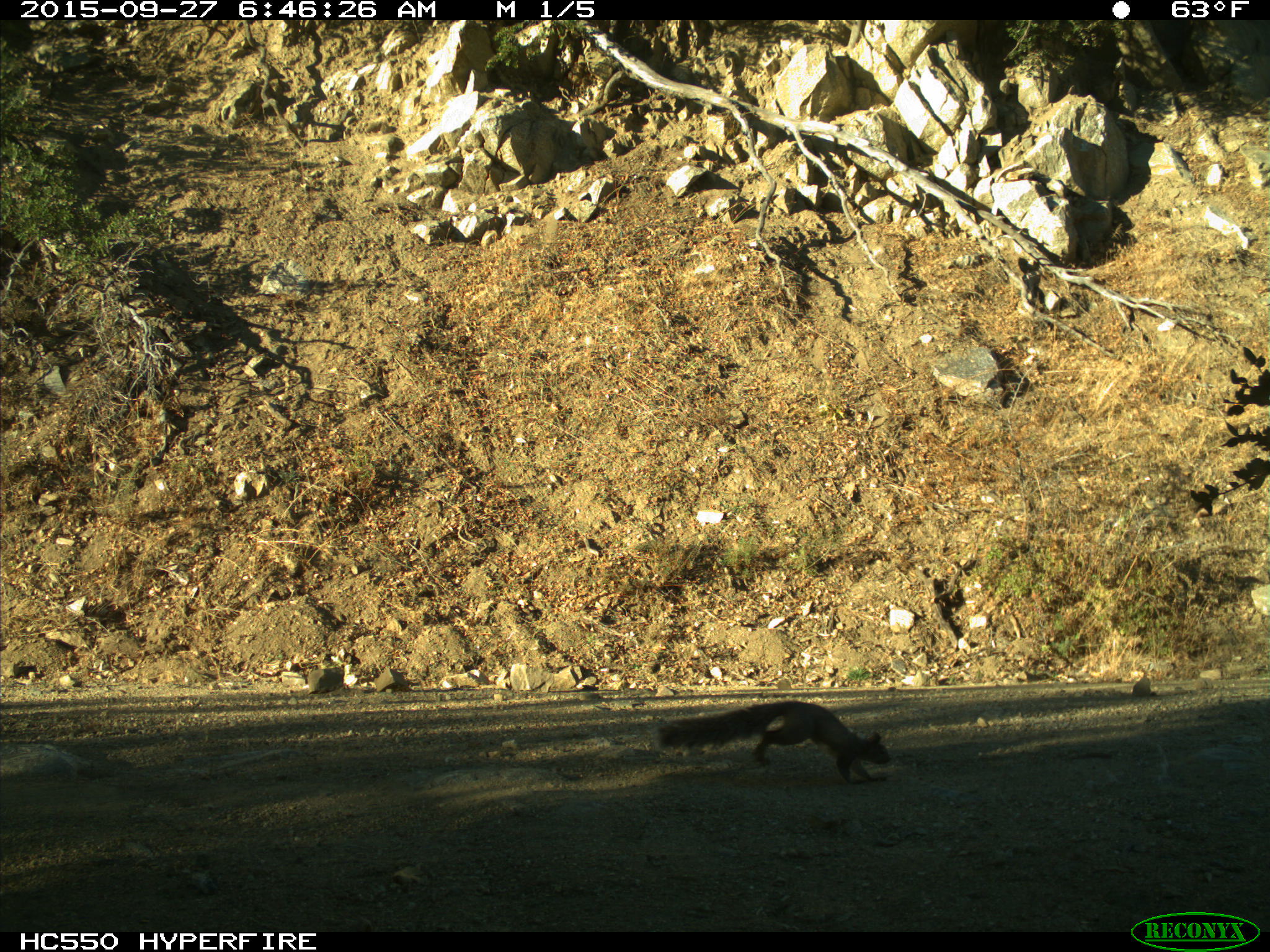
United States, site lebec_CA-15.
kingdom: Animalia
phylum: Chordata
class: Mammalia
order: Rodentia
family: Sciuridae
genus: Sciurus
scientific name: Sciurus carolinensis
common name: eastern gray squirrel